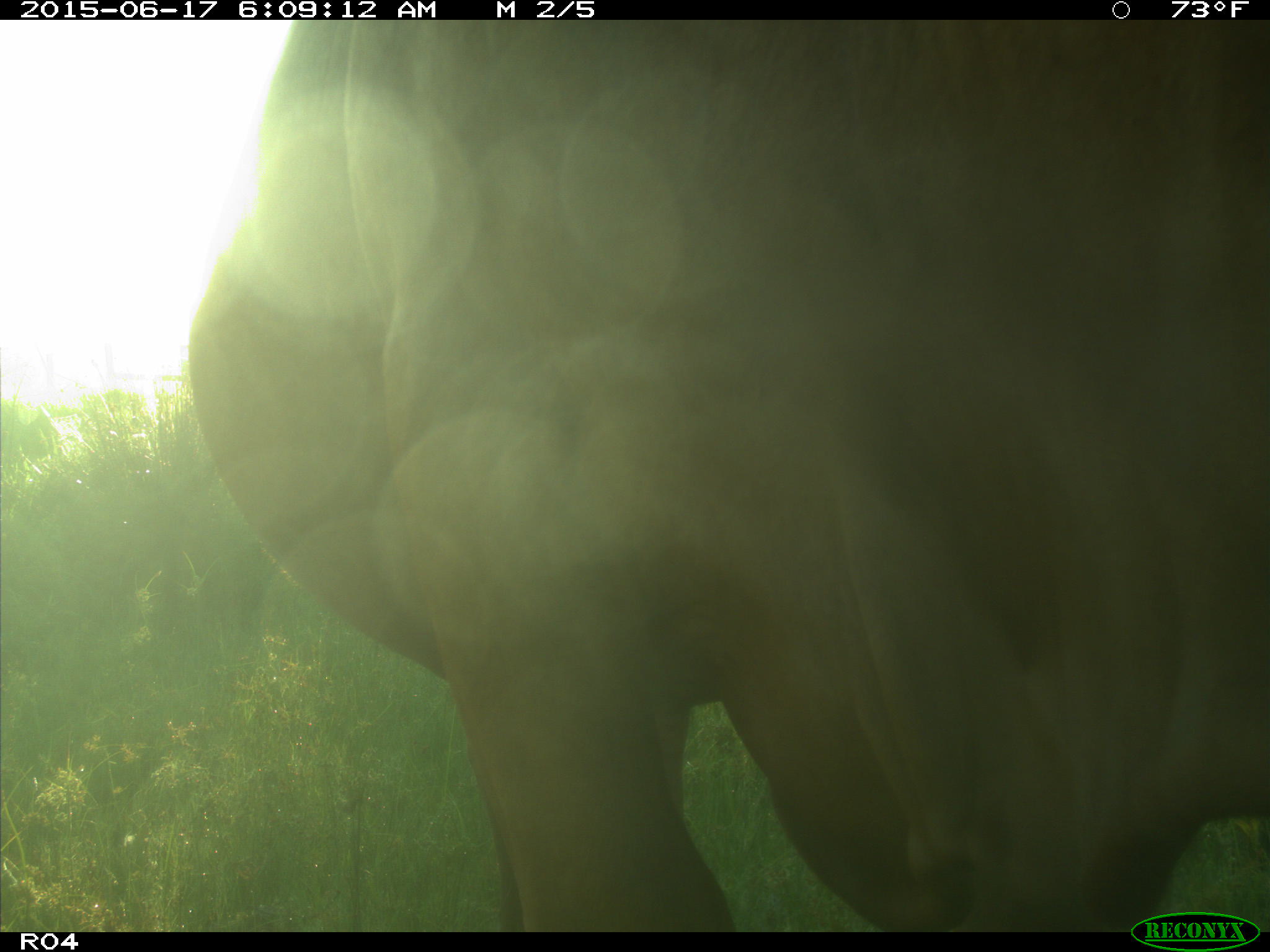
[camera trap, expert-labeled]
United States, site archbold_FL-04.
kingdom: Animalia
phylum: Chordata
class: Mammalia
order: Artiodactyla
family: Bovidae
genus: Bos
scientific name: Bos taurus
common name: domestic cow